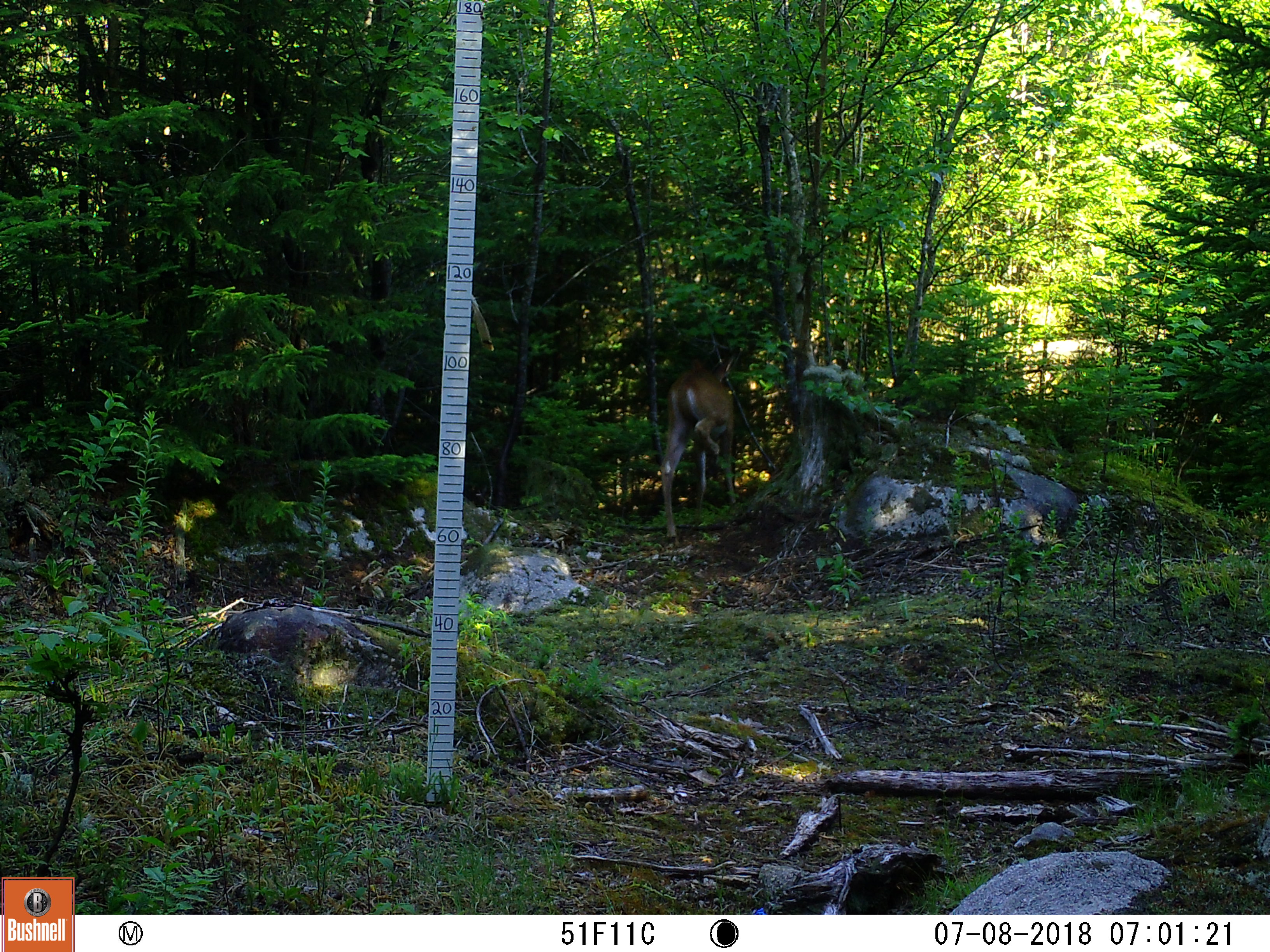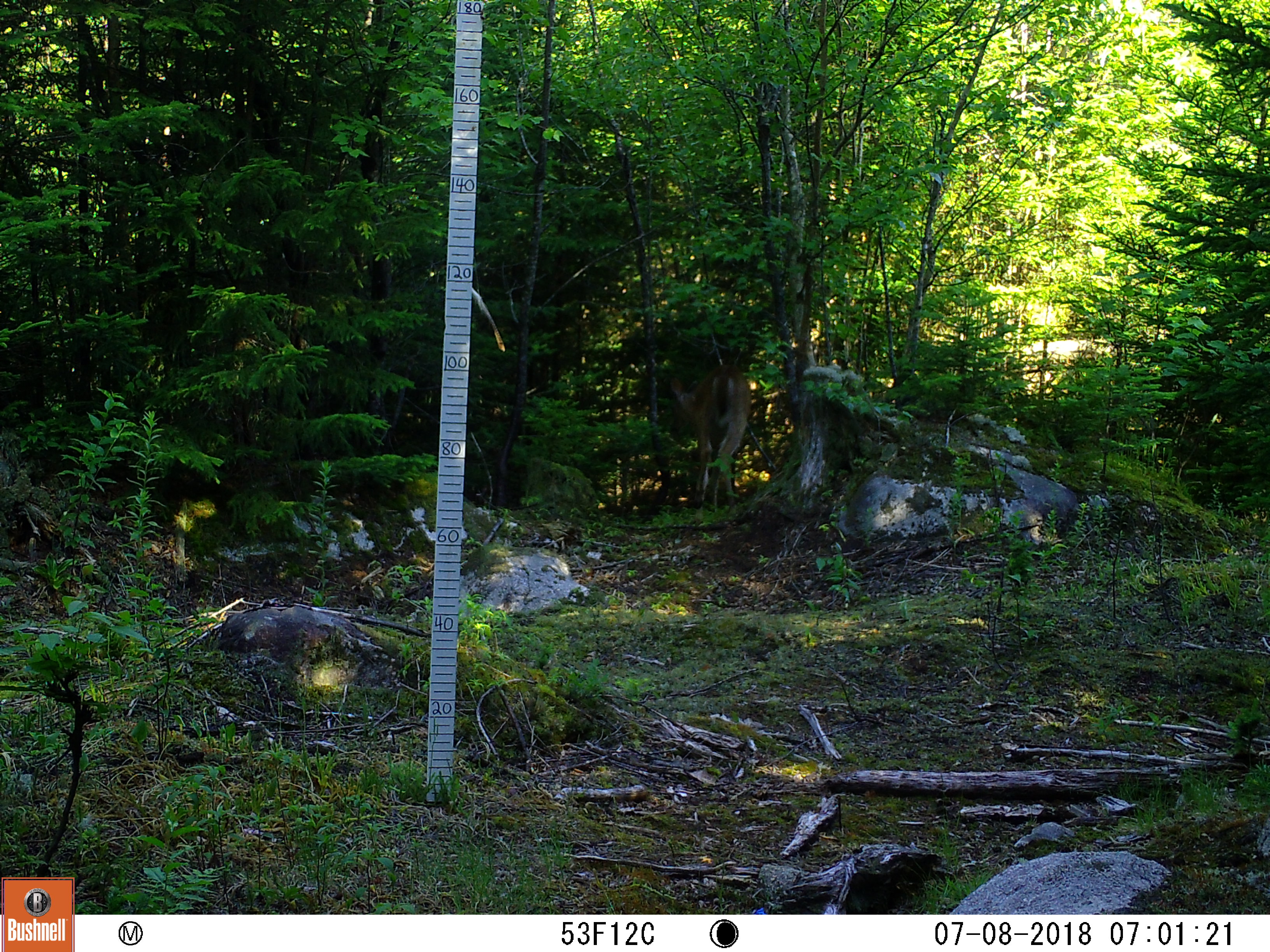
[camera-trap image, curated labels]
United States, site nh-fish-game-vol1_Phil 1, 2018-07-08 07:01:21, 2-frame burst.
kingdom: Animalia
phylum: Chordata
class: Mammalia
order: Artiodactyla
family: Cervidae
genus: Odocoileus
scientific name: Odocoileus virginianus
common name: white-tailed deer